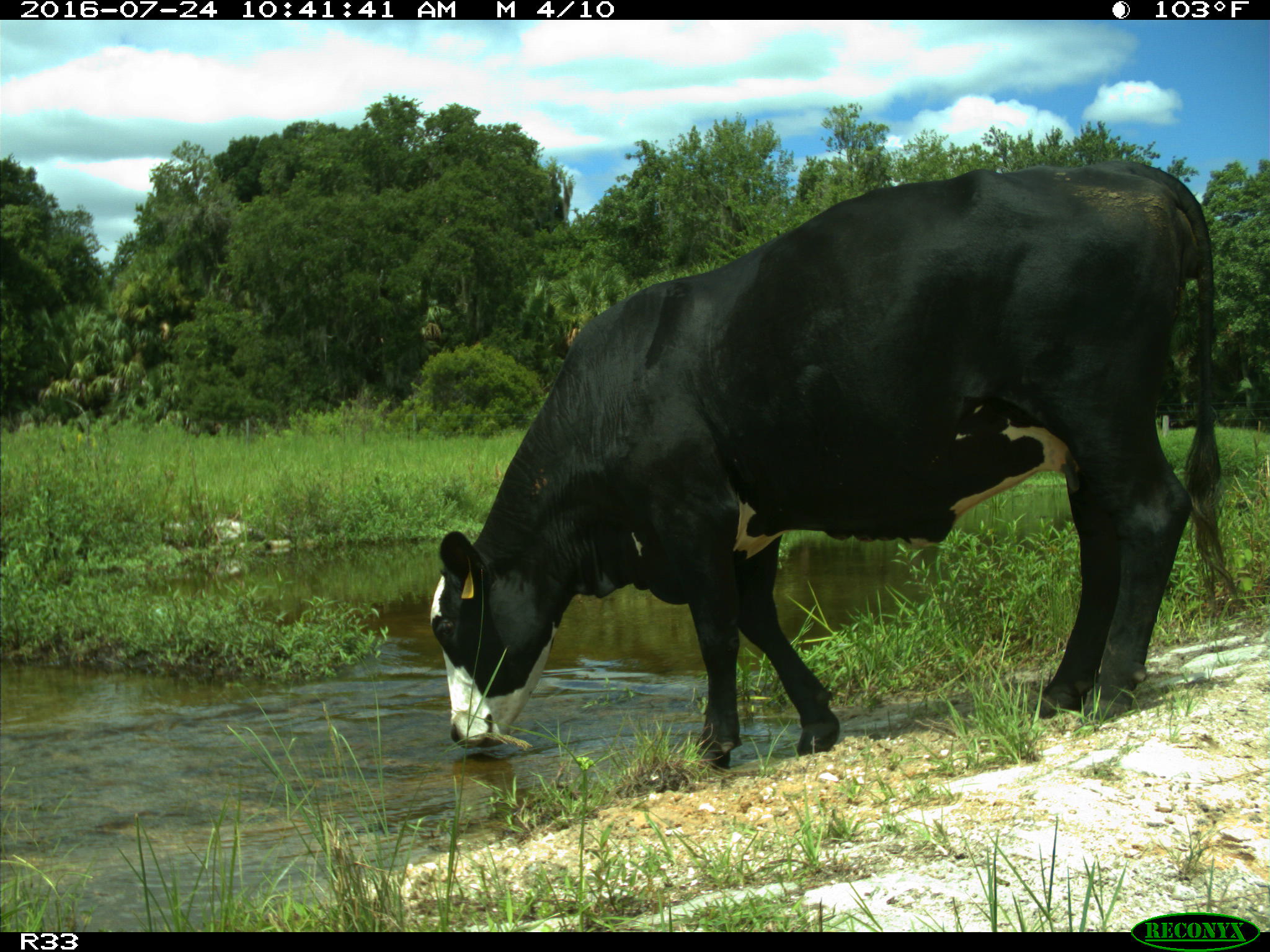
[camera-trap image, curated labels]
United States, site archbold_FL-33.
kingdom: Animalia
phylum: Chordata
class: Mammalia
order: Artiodactyla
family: Bovidae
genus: Bos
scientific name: Bos taurus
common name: domestic cow